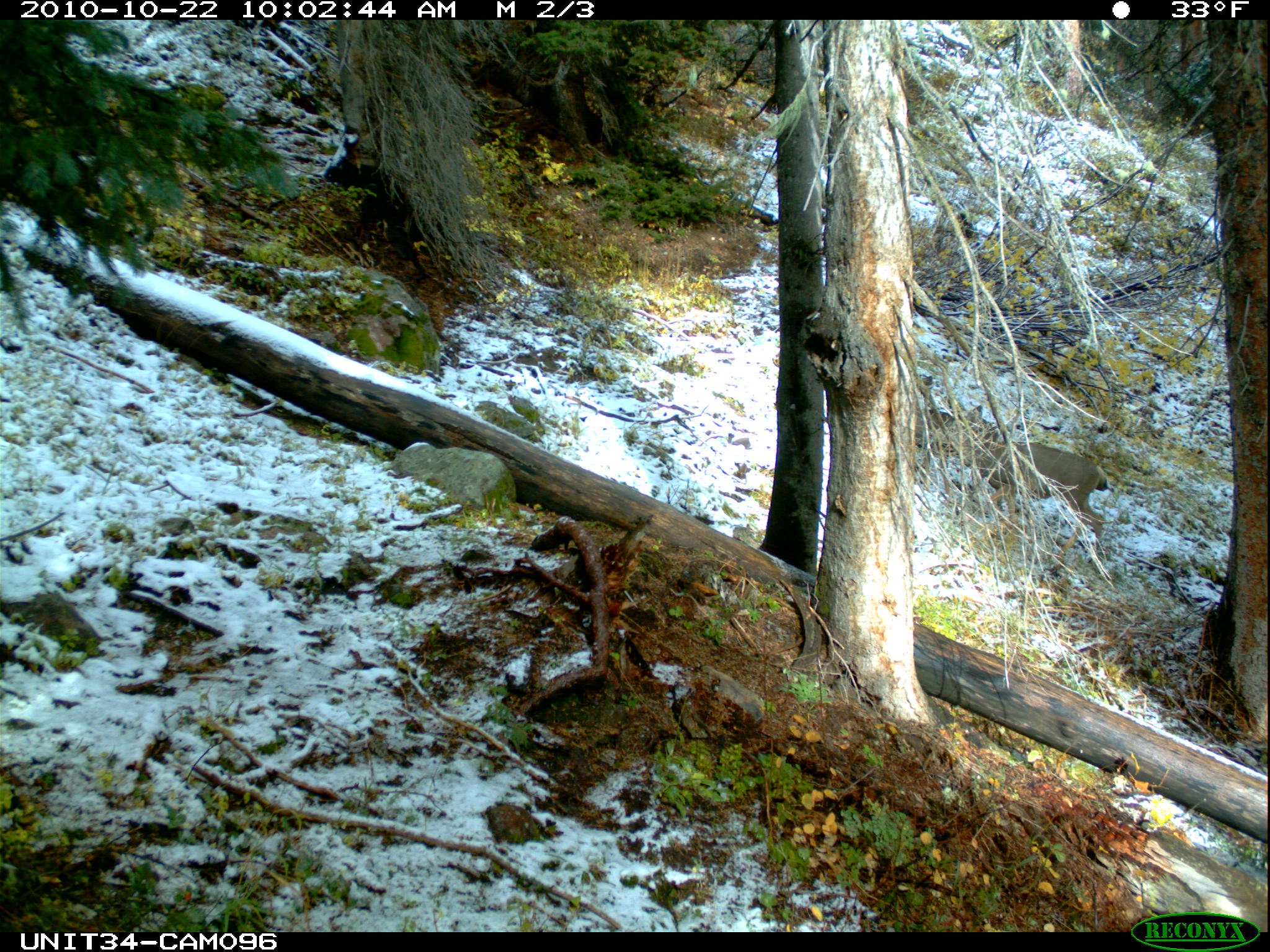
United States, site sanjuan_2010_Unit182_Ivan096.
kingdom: Animalia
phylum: Chordata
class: Mammalia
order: Artiodactyla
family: Cervidae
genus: Odocoileus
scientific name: Odocoileus hemionus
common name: mule deer